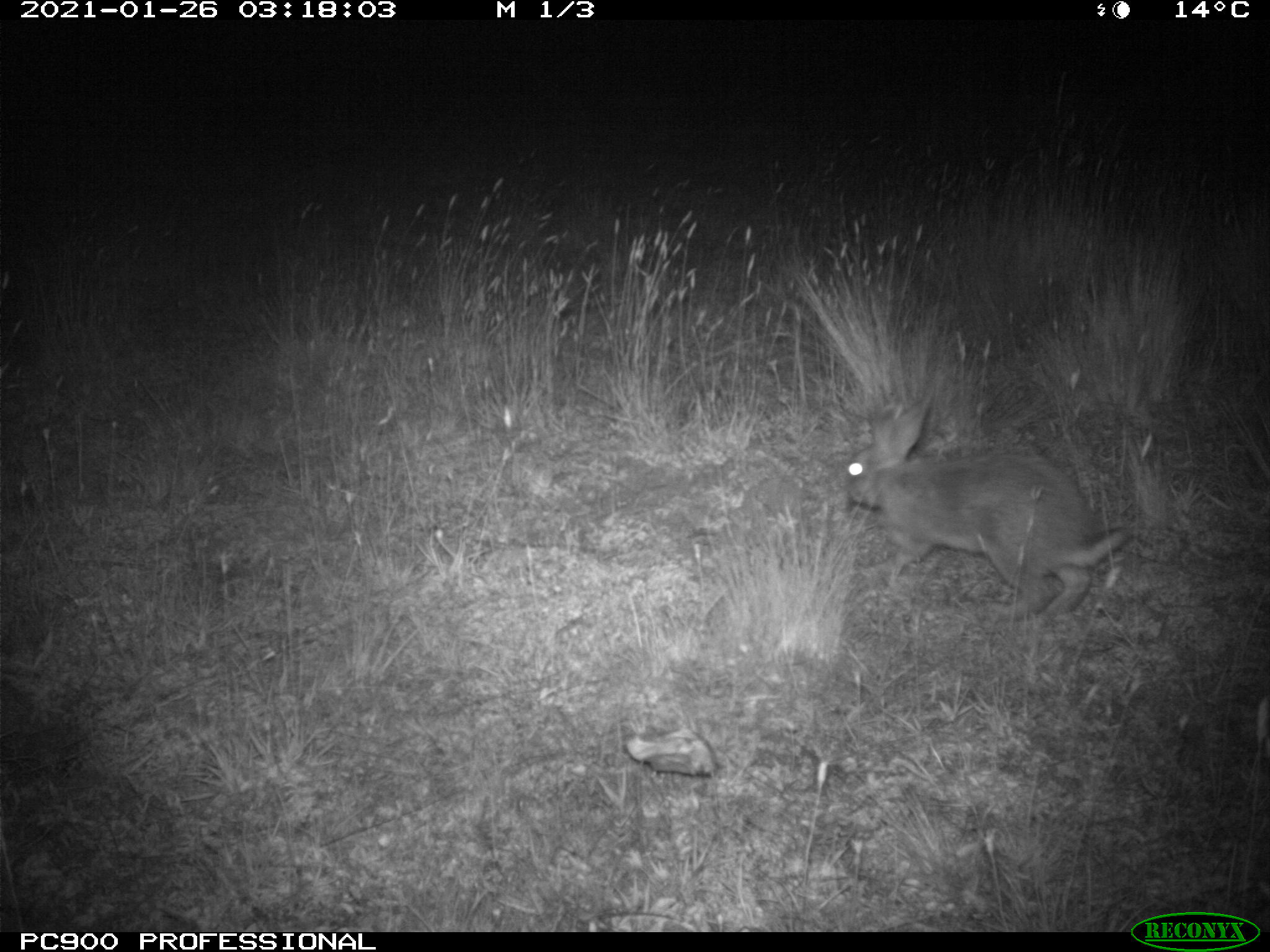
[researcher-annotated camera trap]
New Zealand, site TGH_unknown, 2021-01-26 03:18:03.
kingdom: Animalia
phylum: Chordata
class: Mammalia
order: Lagomorpha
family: Leporidae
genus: Oryctolagus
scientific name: Oryctolagus cuniculus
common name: european rabbit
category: rabbit